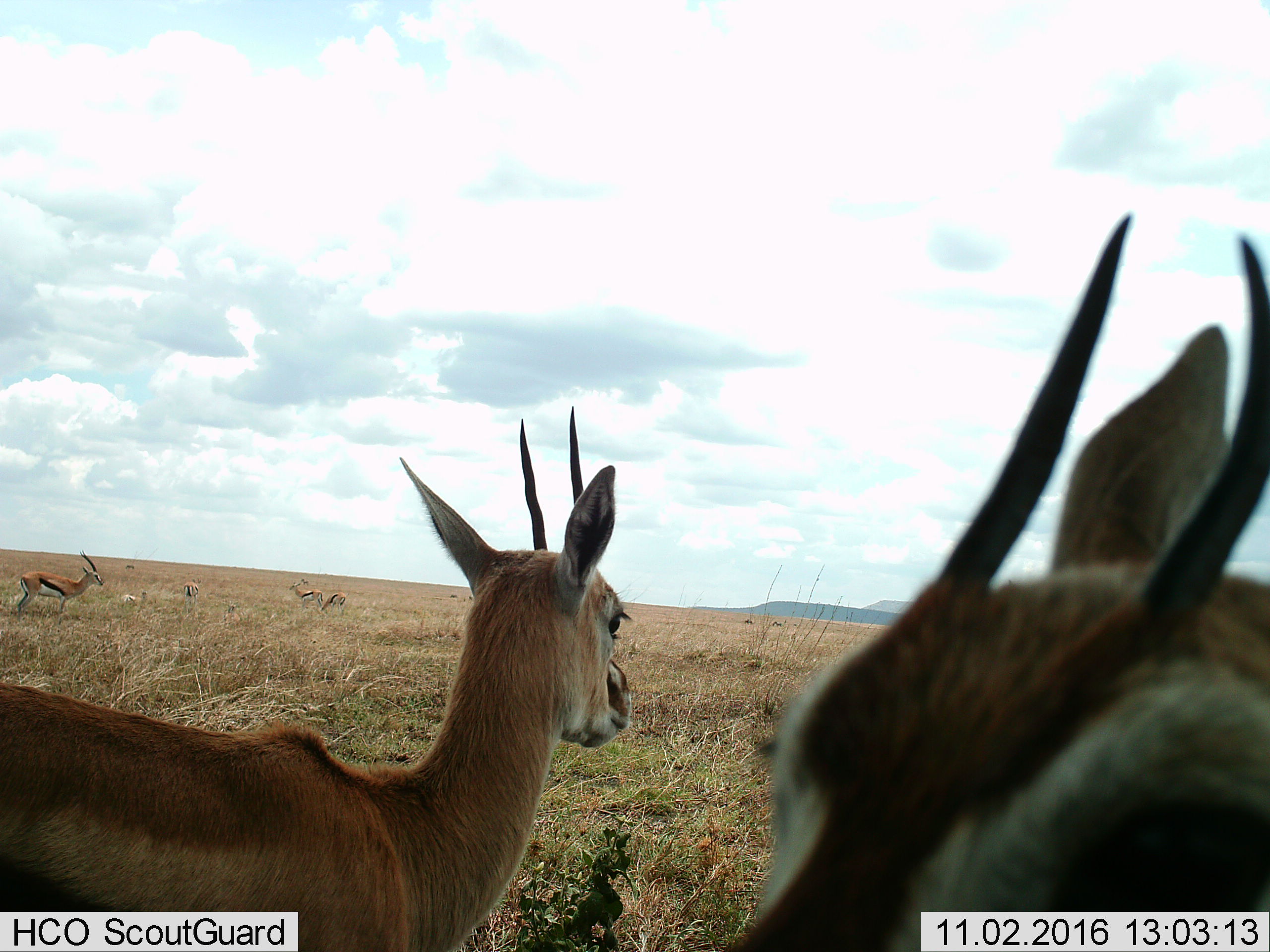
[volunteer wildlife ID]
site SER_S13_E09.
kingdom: Animalia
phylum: Chordata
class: Mammalia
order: Artiodactyla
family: Bovidae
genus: Eudorcas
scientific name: Eudorcas thomsonii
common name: thomson's gazelle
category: gazellethomsons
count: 7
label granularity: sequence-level